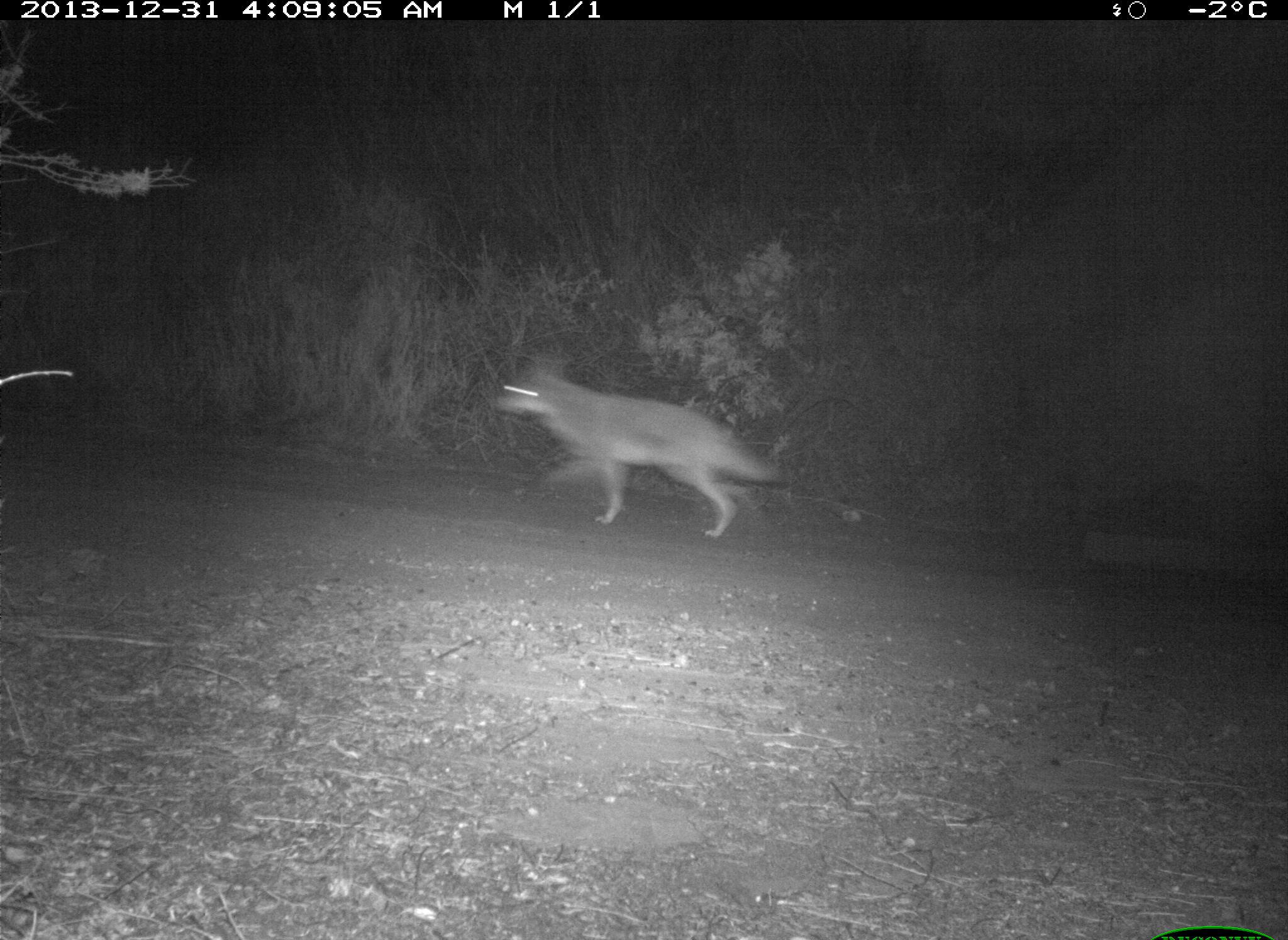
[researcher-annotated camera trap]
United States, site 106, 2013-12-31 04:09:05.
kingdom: Animalia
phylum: Chordata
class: Mammalia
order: Carnivora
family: Canidae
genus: Canis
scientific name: Canis latrans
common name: coyote